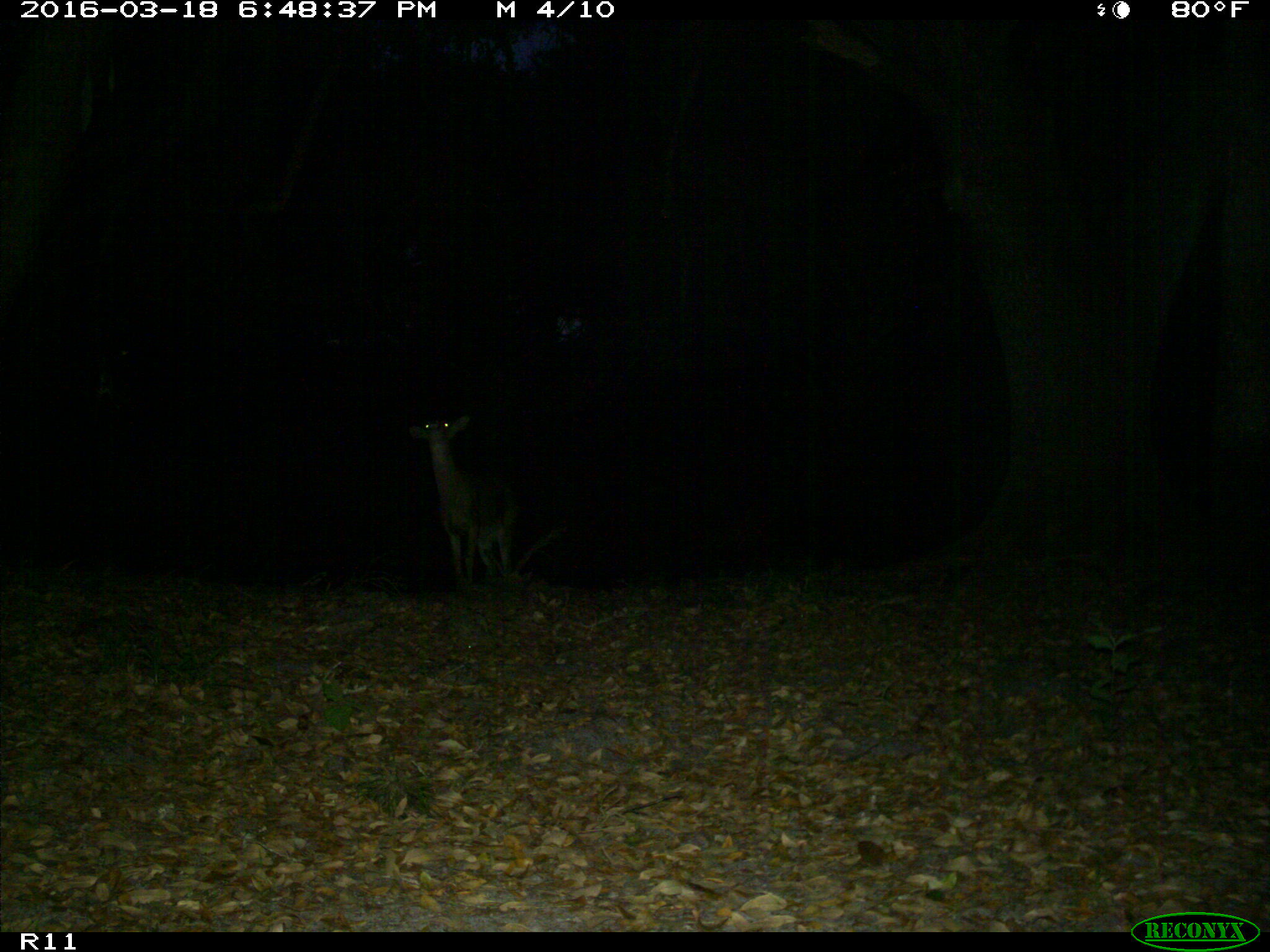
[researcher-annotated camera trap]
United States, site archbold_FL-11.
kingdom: Animalia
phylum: Chordata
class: Mammalia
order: Artiodactyla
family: Cervidae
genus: Odocoileus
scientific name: Odocoileus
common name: deer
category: unidentified deer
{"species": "unidentified deer (deer) (Odocoileus)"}